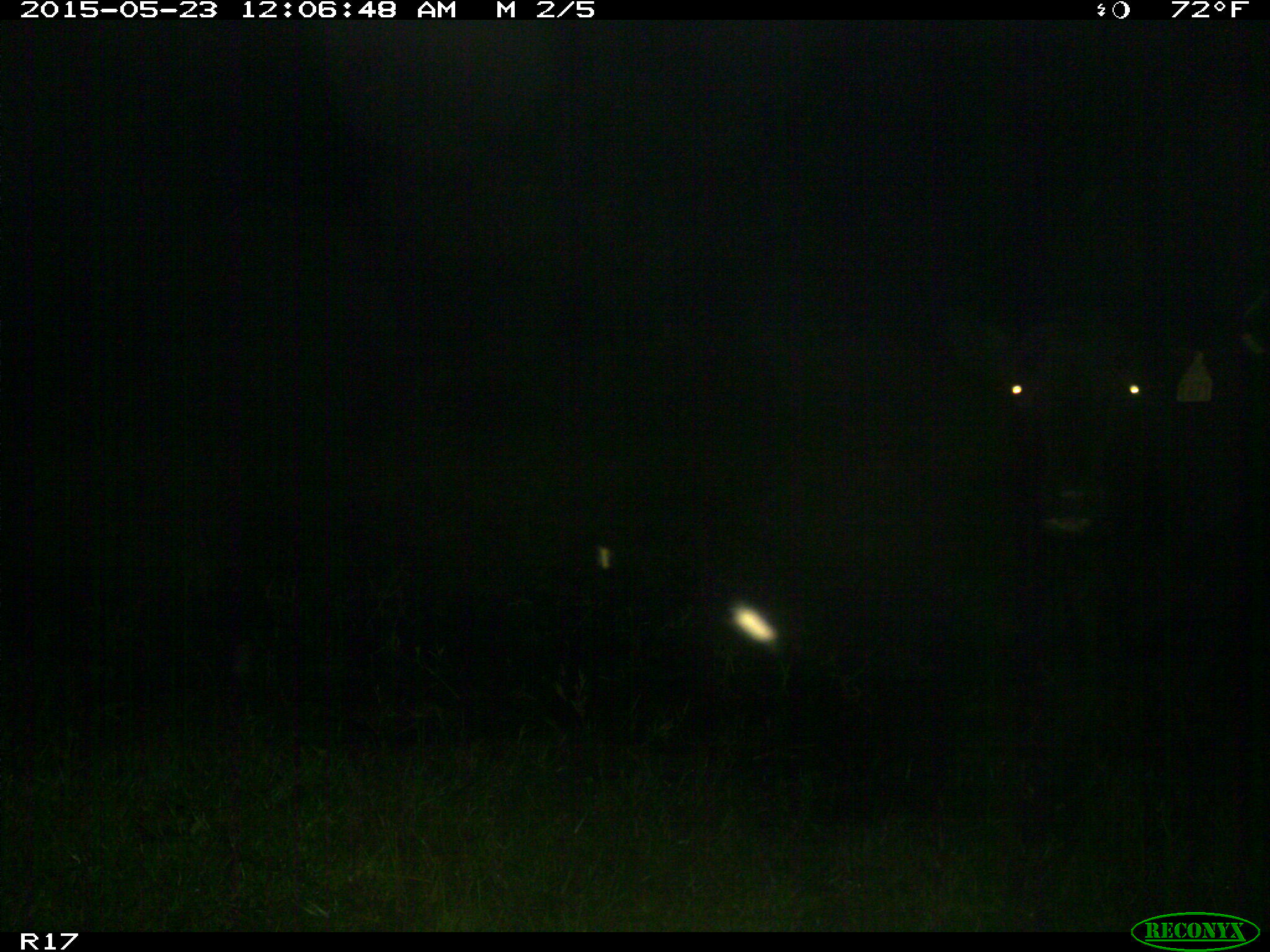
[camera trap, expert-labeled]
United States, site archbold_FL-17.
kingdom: Animalia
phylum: Chordata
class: Mammalia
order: Artiodactyla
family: Bovidae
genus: Bos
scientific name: Bos taurus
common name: domestic cow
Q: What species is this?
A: Bos taurus (domestic cow).